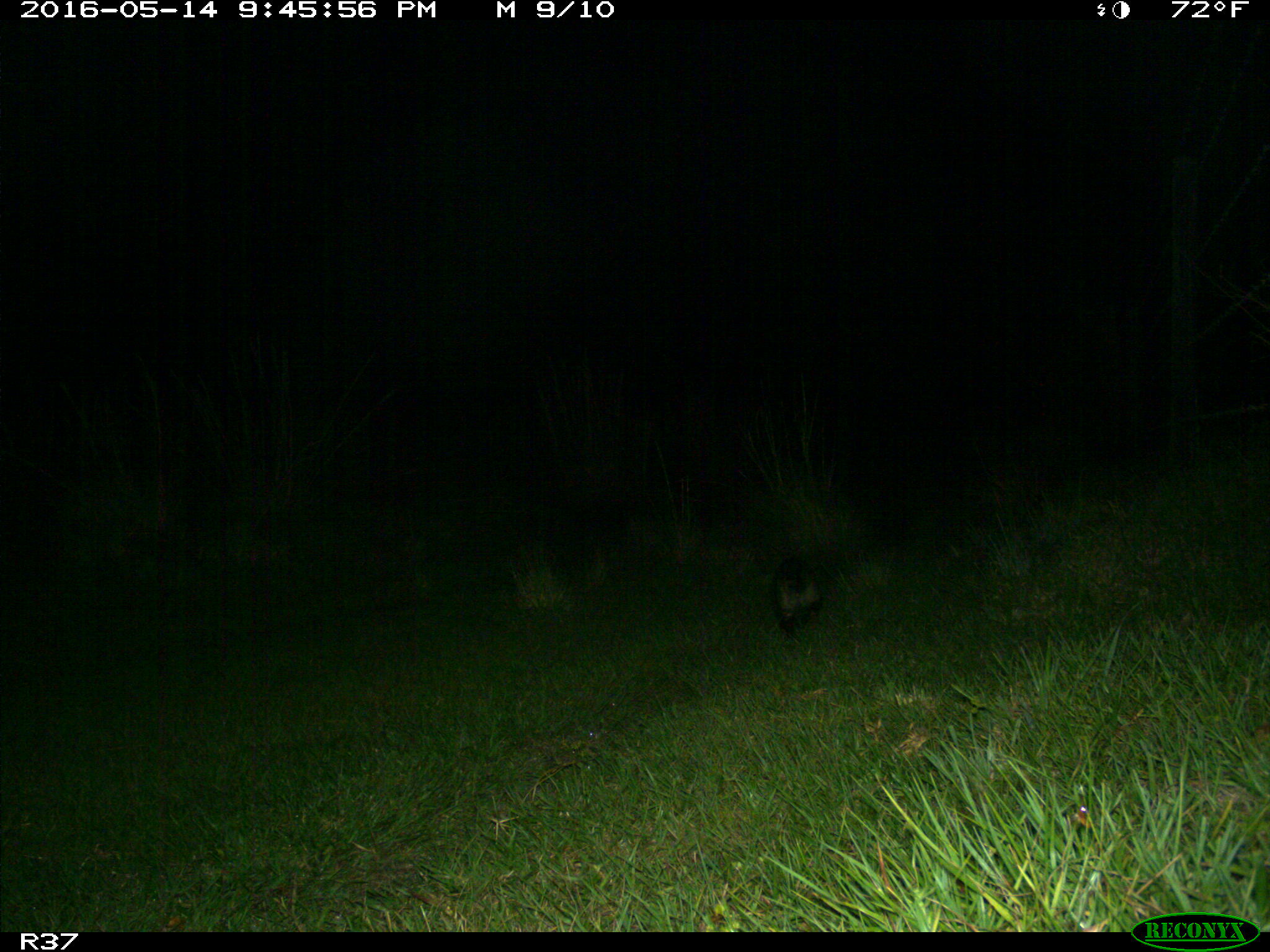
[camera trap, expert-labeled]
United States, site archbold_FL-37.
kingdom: Animalia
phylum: Chordata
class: Mammalia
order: Didelphimorphia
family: Didelphidae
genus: Didelphis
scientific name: Didelphis virginiana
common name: virginia opossum